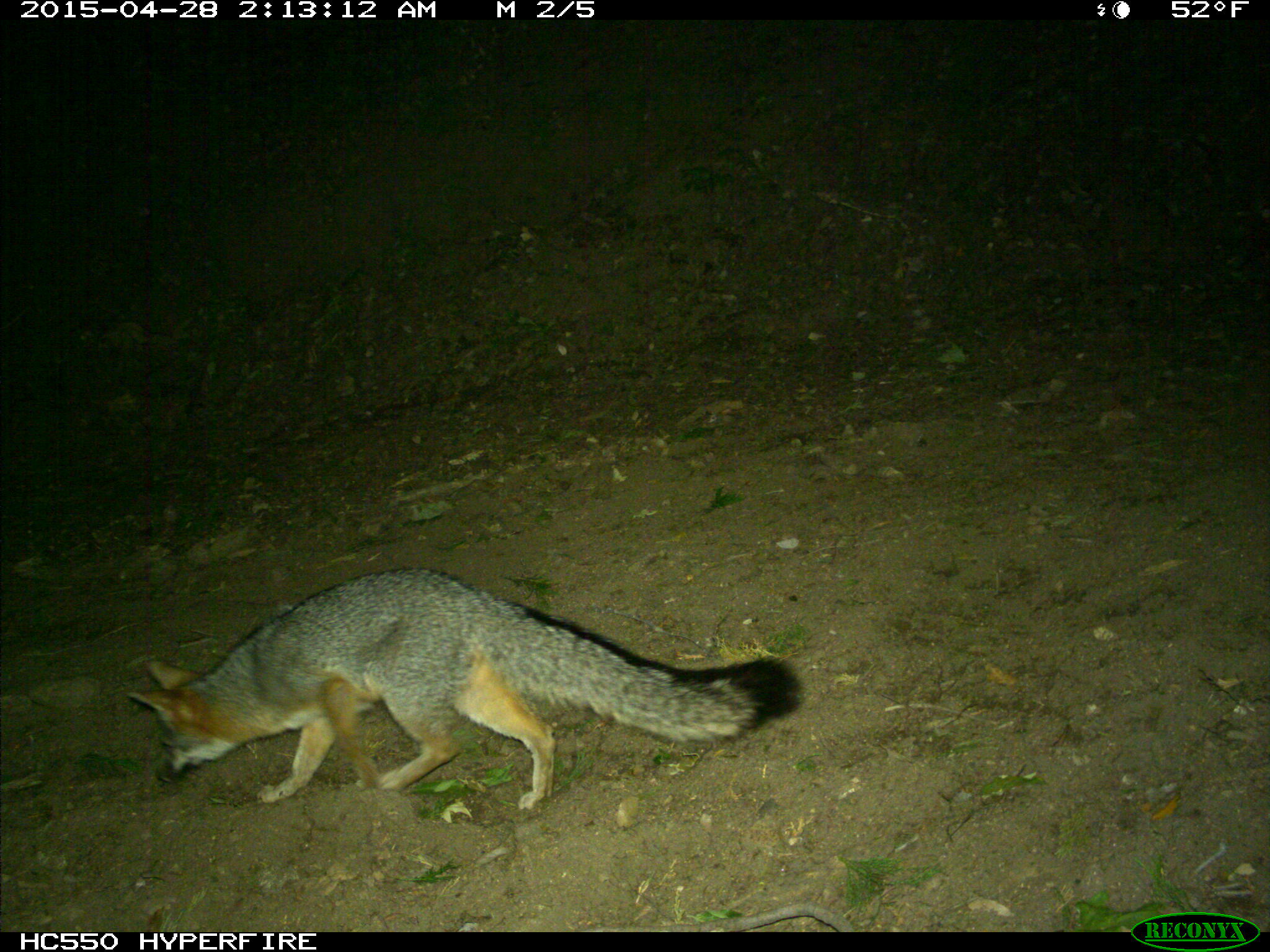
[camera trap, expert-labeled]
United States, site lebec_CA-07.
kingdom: Animalia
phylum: Chordata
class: Mammalia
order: Carnivora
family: Canidae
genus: Urocyon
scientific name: Urocyon cinereoargenteus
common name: gray fox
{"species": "Urocyon cinereoargenteus (gray fox)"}